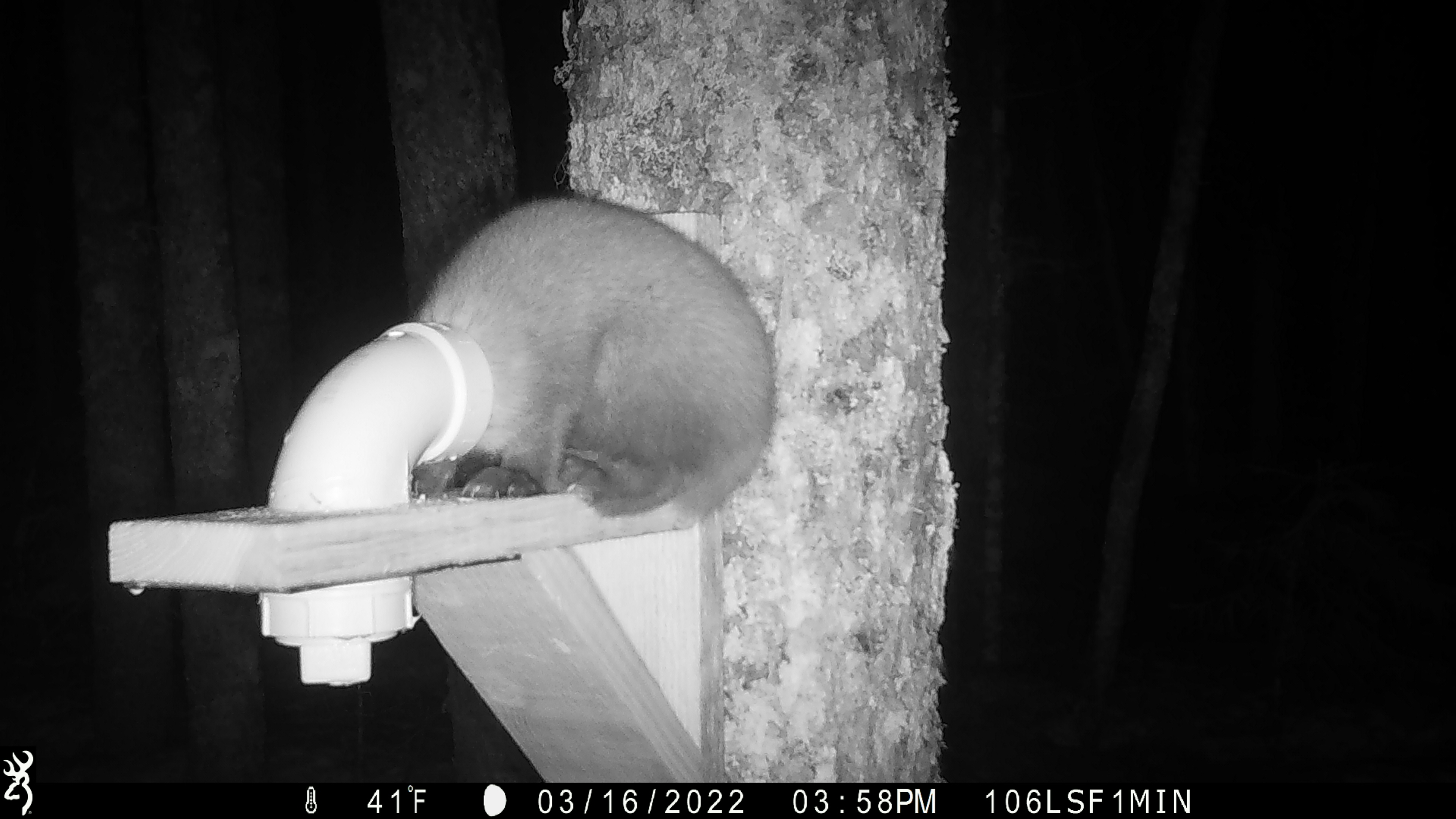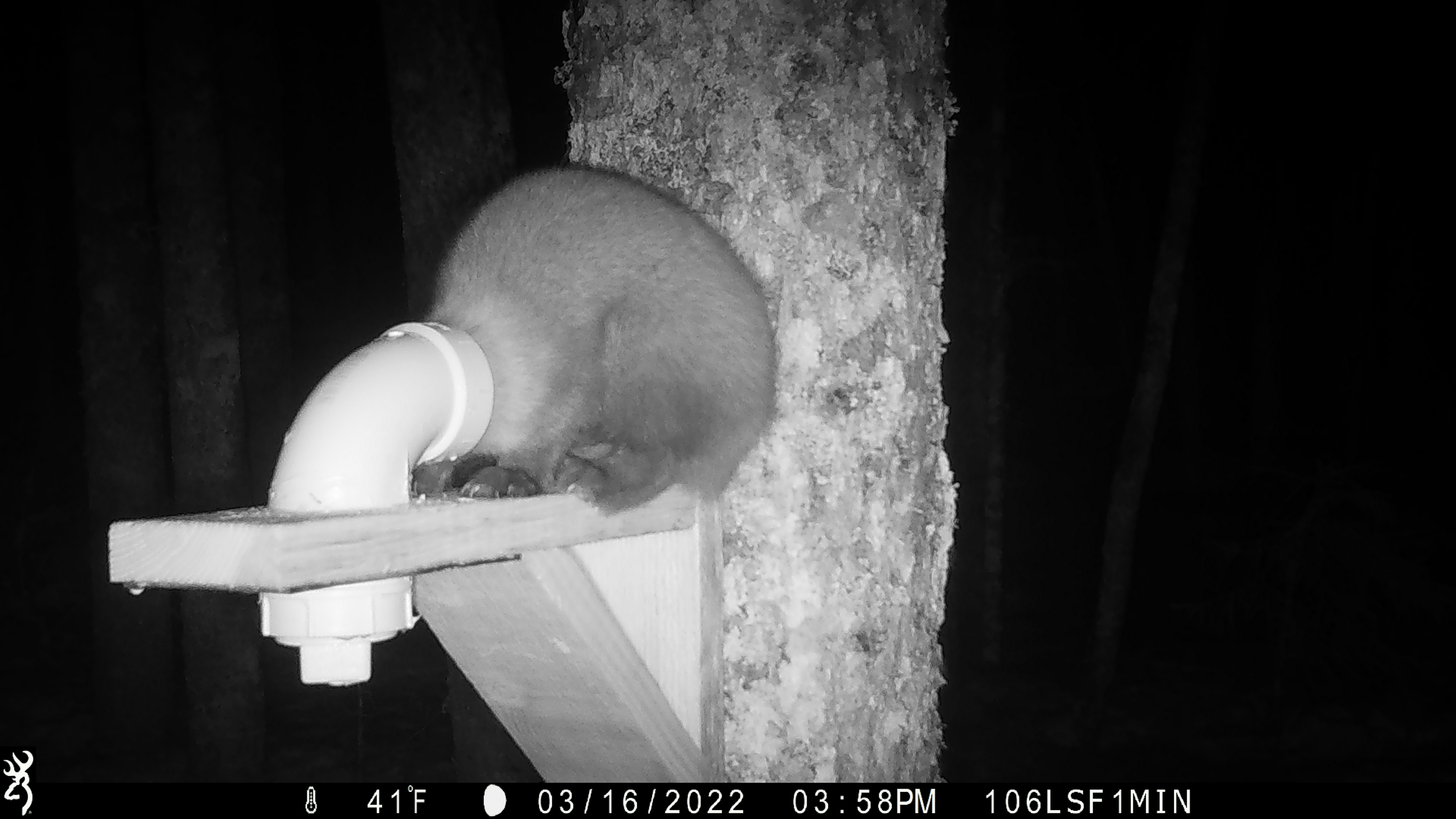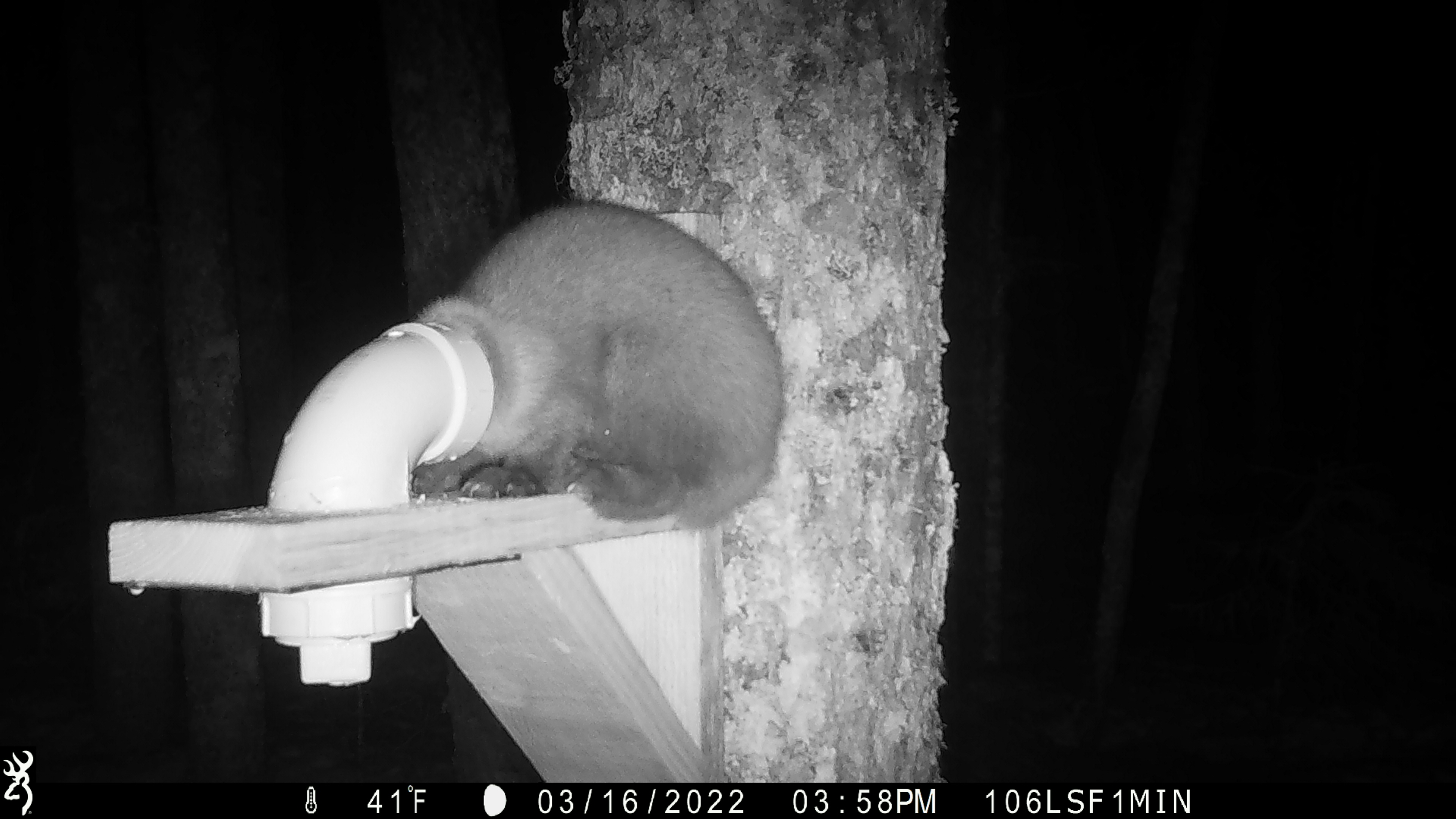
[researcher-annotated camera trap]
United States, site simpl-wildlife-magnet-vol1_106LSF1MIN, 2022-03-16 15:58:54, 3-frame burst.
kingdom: Animalia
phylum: Chordata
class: Mammalia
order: Carnivora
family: Mustelidae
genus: Martes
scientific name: Martes americana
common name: american marten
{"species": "american marten (Martes americana)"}